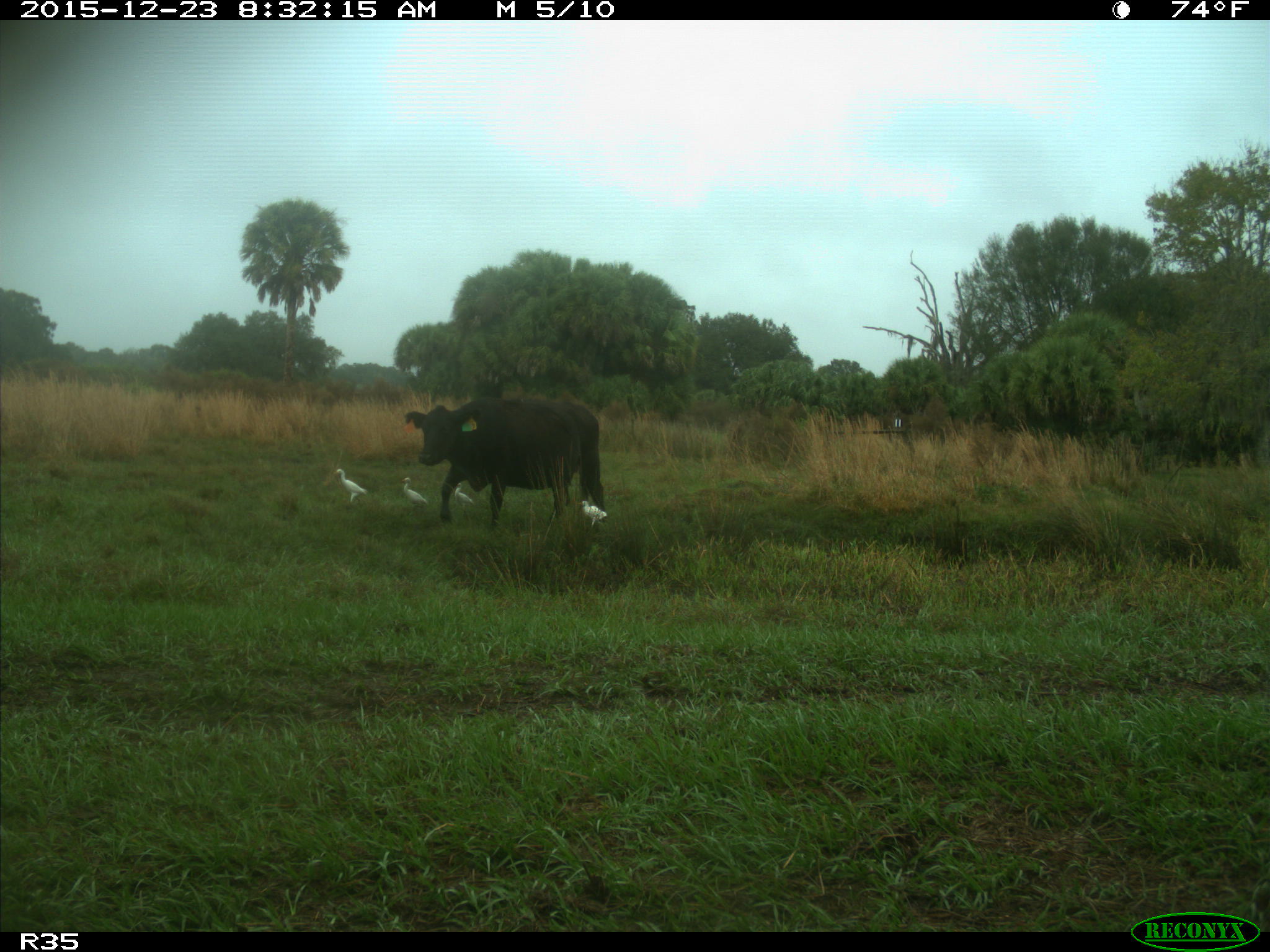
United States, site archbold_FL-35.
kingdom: Animalia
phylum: Chordata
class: Mammalia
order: Artiodactyla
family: Bovidae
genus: Bos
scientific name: Bos taurus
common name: domestic cow